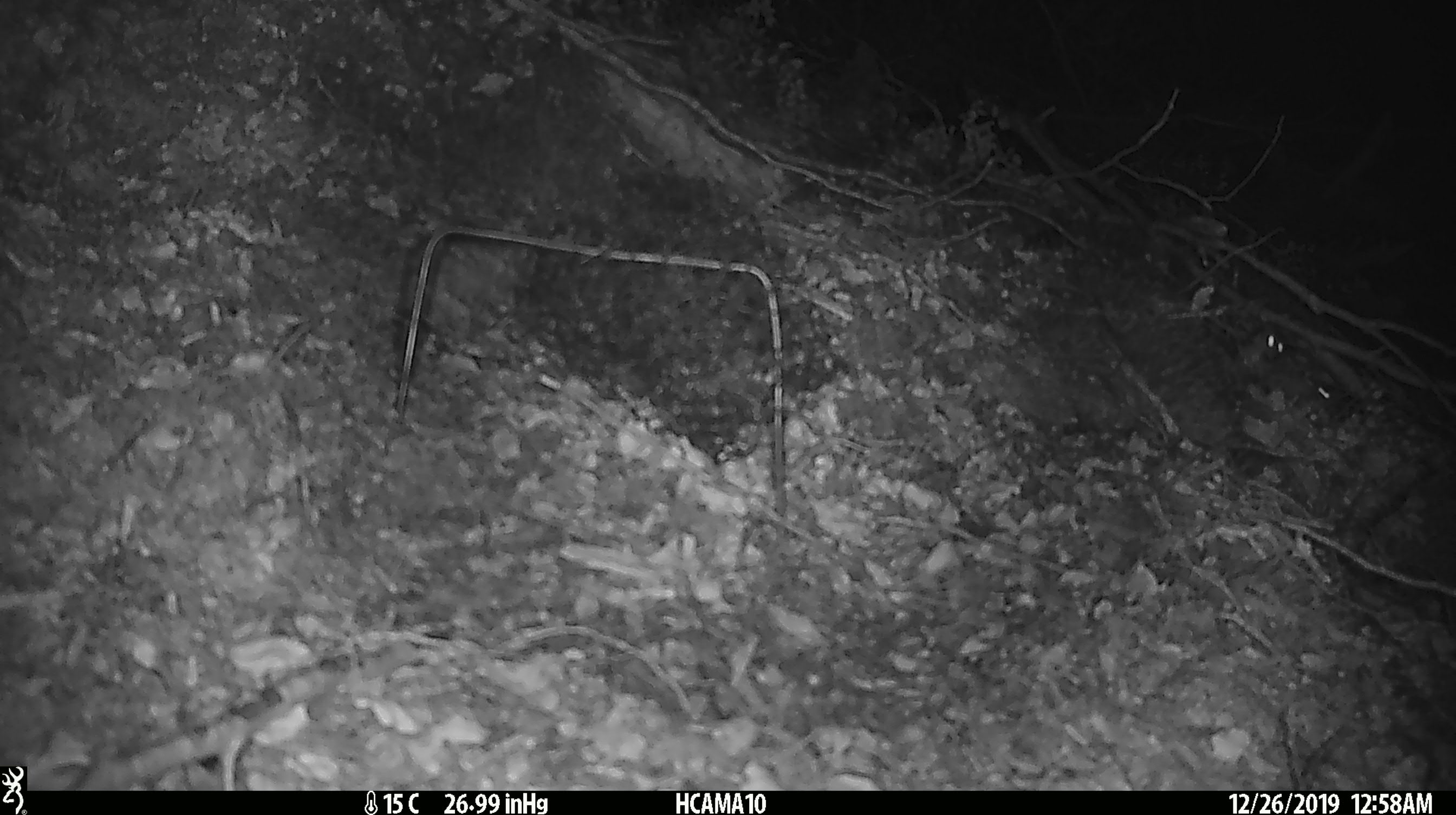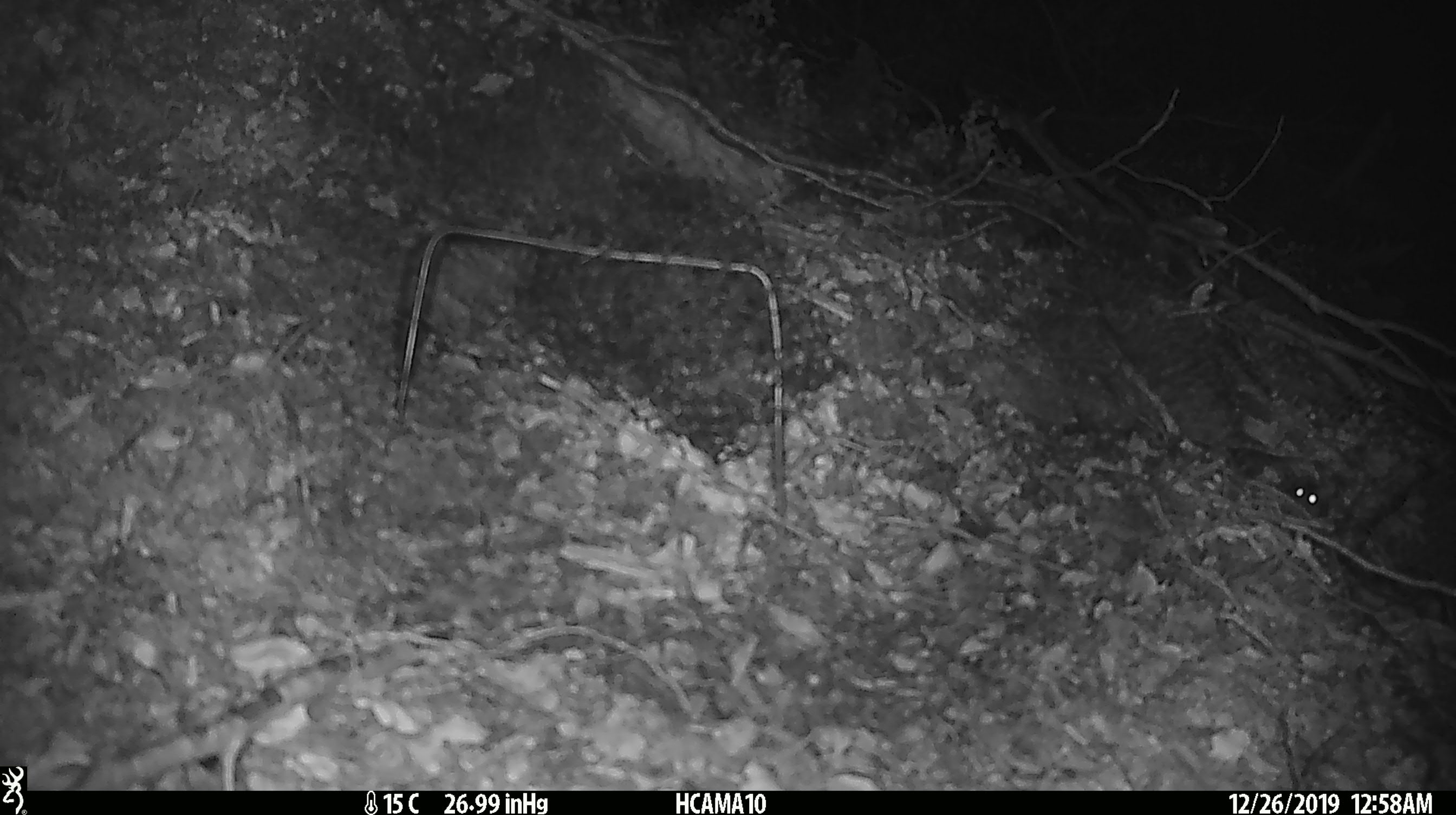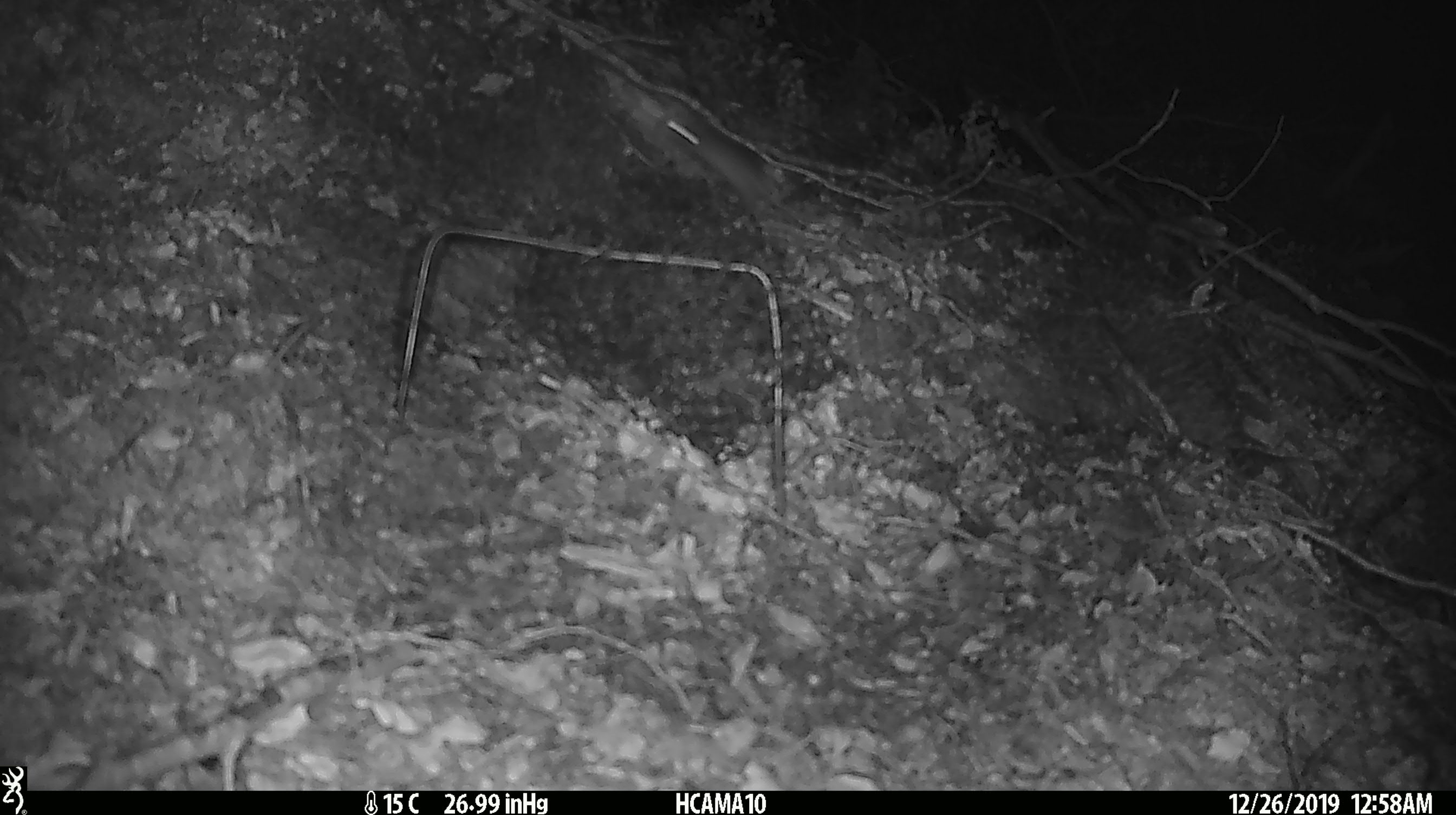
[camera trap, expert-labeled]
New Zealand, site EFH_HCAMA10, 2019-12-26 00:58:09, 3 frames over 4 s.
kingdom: Animalia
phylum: Chordata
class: Mammalia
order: Rodentia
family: Muridae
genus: Mus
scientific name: Mus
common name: mouse